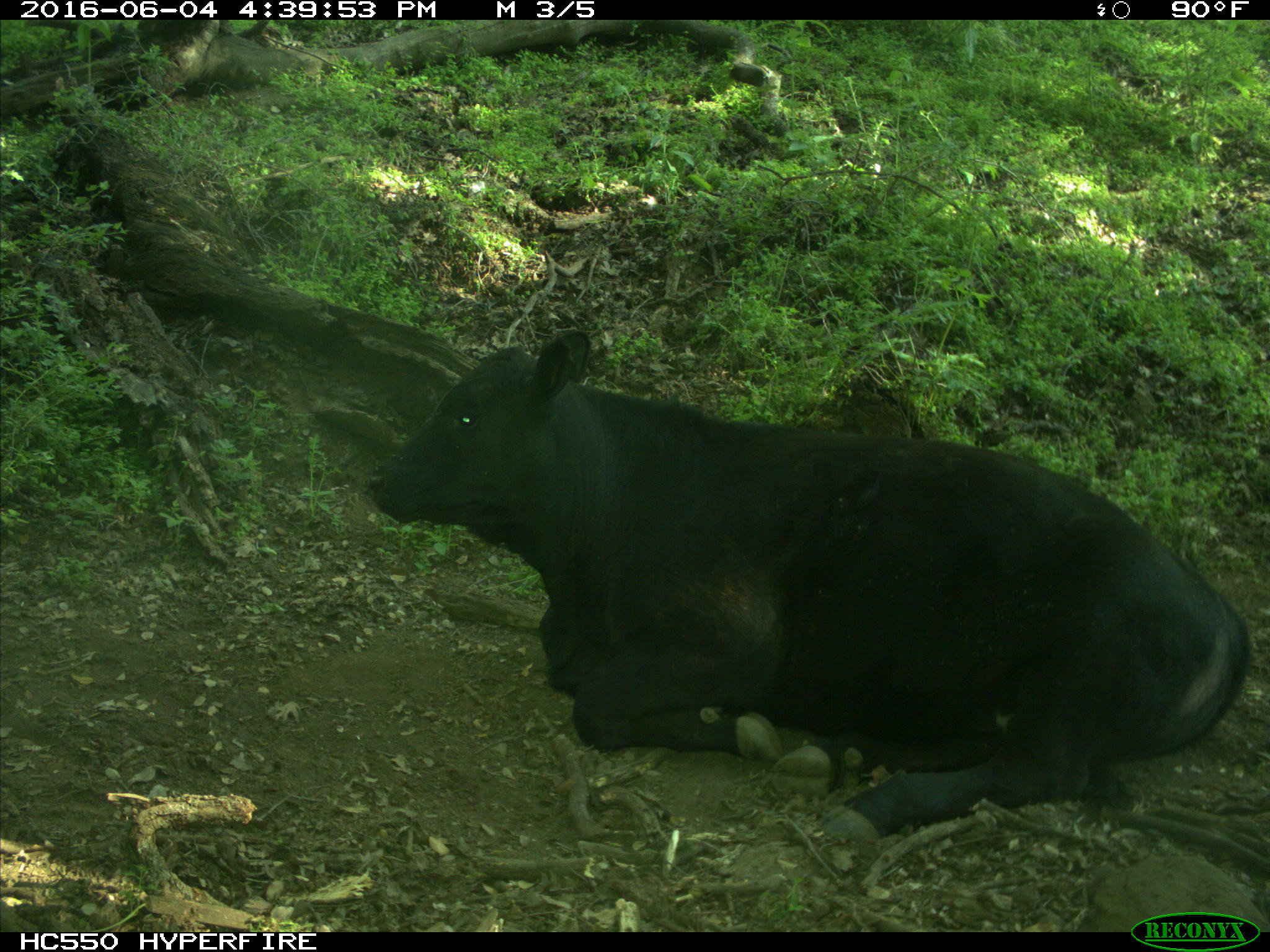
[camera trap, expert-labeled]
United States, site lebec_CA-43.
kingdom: Animalia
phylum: Chordata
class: Mammalia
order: Artiodactyla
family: Bovidae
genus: Bos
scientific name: Bos taurus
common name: domestic cow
Bos taurus (domestic cow).